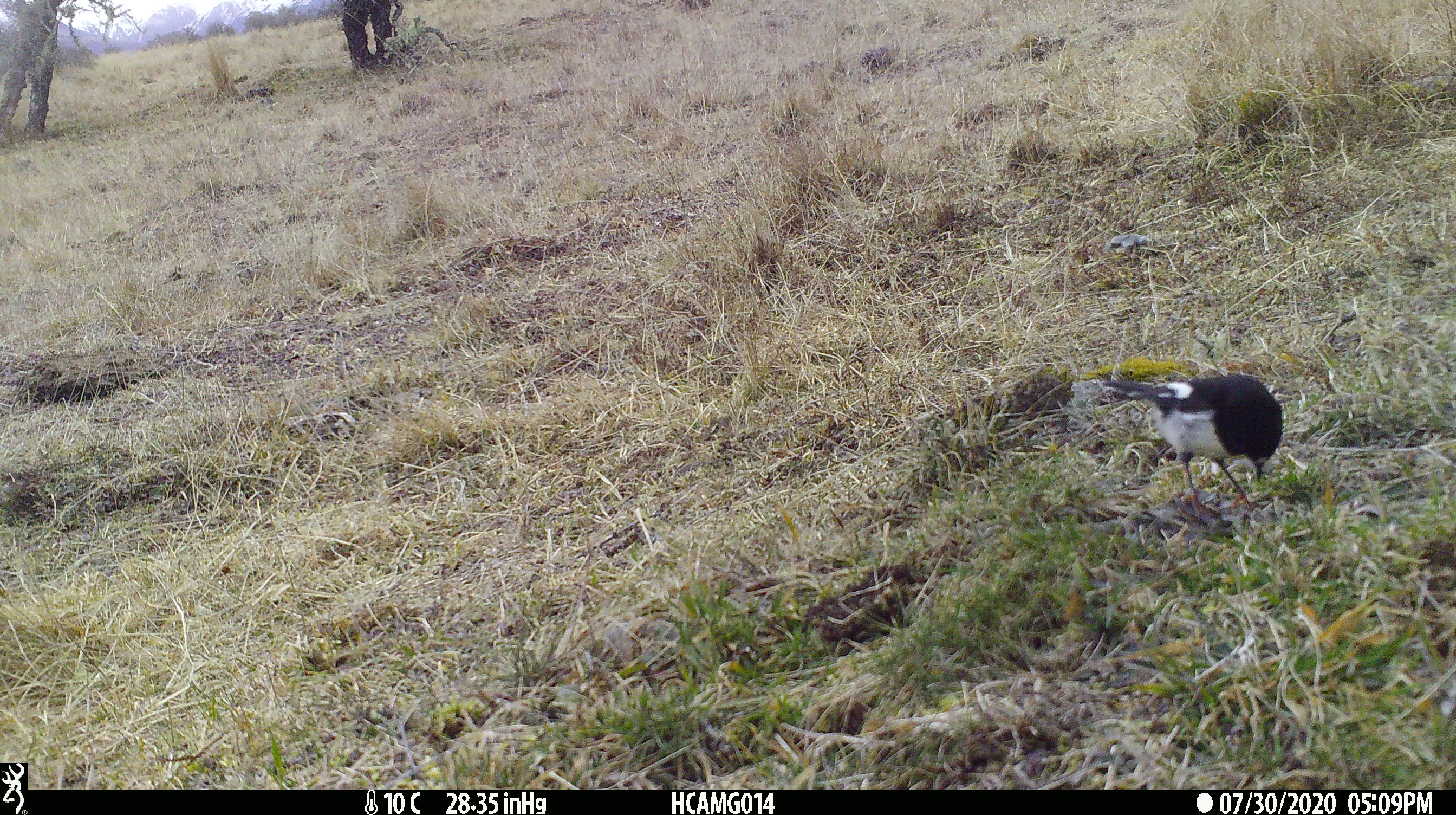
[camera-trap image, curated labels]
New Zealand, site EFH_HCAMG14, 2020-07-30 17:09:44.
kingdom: Animalia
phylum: Chordata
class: Aves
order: Passeriformes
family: Petroicidae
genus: Petroica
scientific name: Petroica macrocephala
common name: tomtit